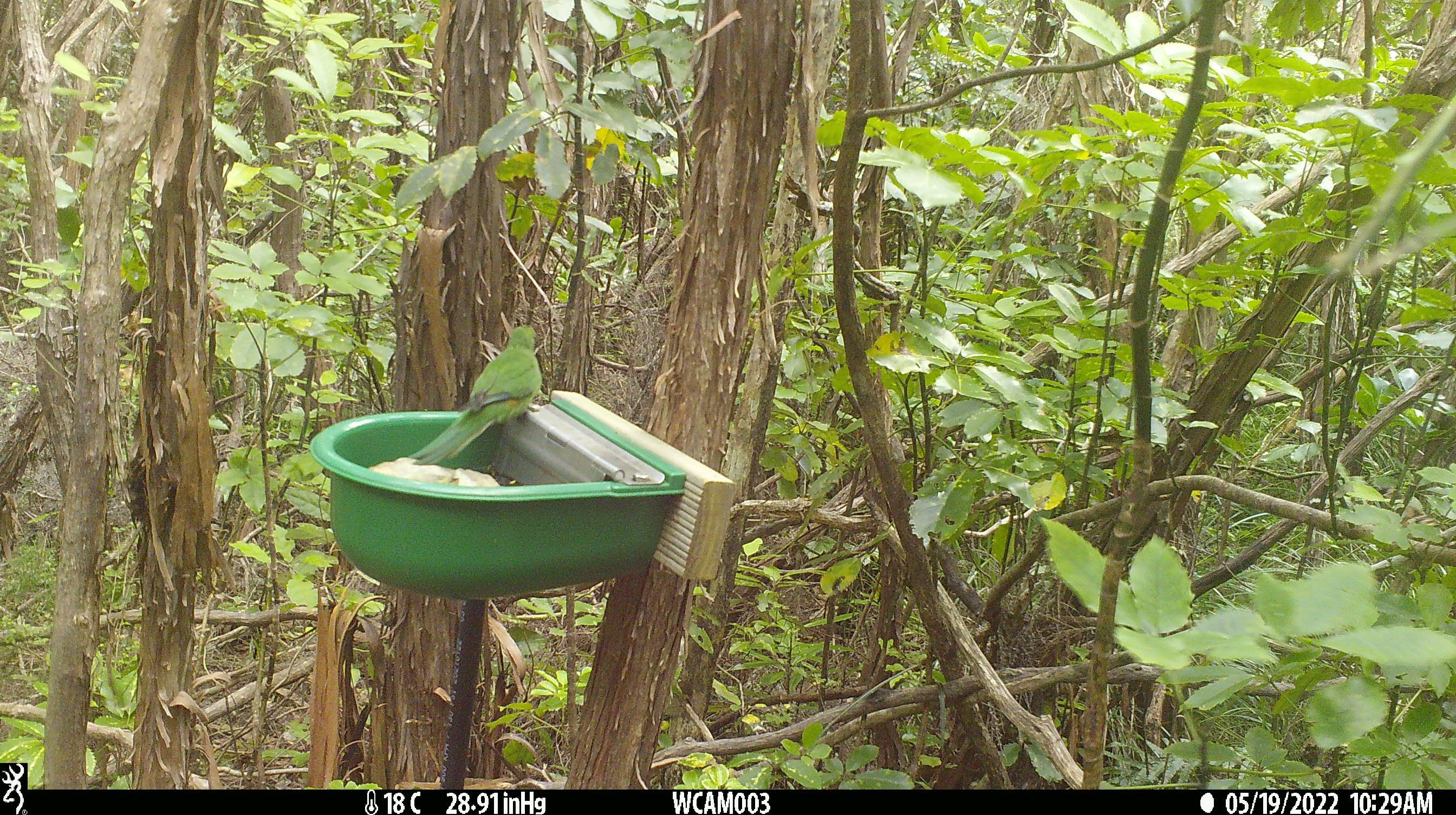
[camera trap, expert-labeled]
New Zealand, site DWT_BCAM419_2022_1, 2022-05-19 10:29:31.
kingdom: Animalia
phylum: Chordata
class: Aves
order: Psittaciformes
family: Psittaculidae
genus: Cyanoramphus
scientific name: Cyanoramphus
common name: parakeet